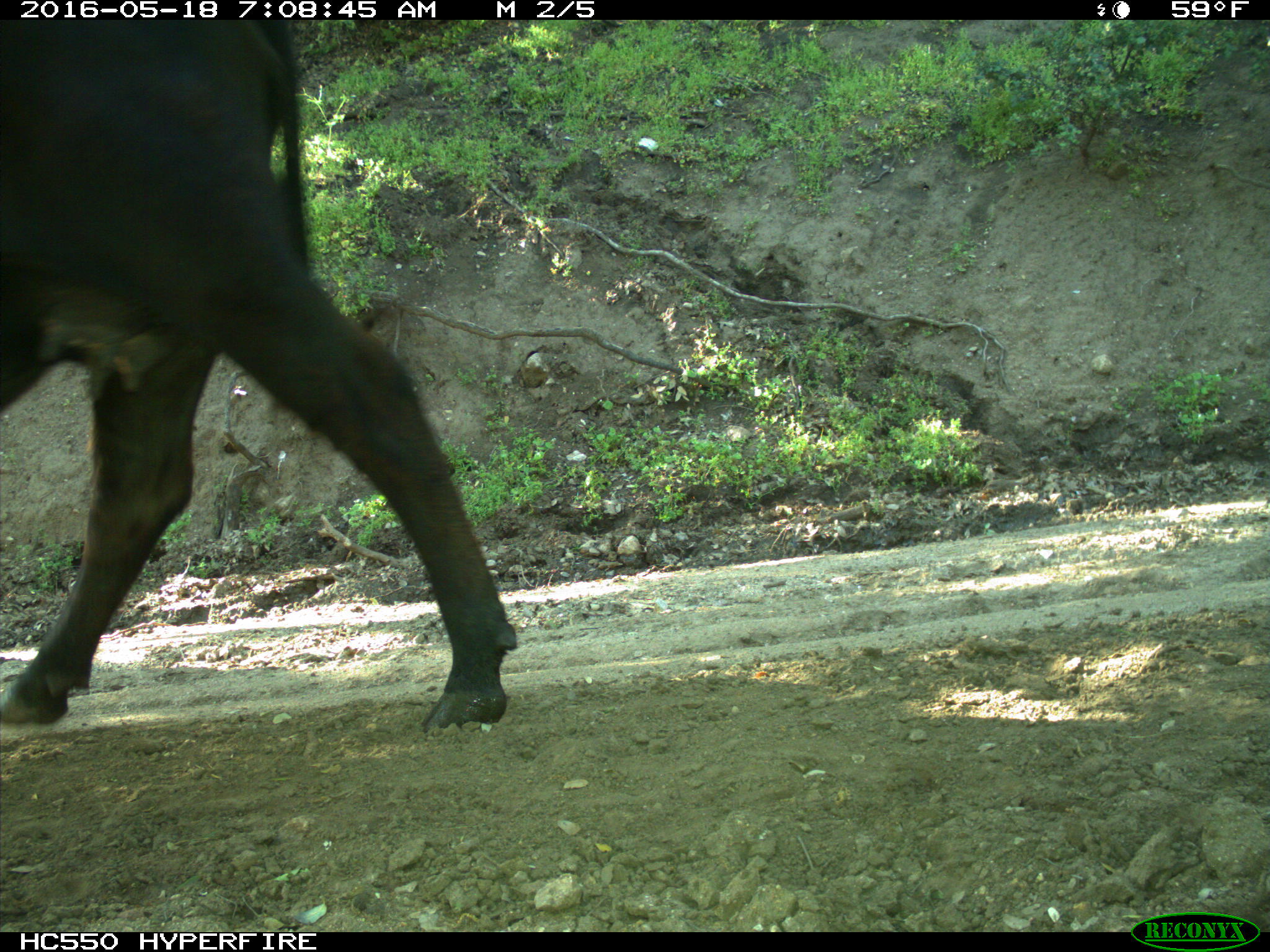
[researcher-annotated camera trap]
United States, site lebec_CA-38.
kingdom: Animalia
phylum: Chordata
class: Mammalia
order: Artiodactyla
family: Bovidae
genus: Bos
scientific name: Bos taurus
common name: domestic cow